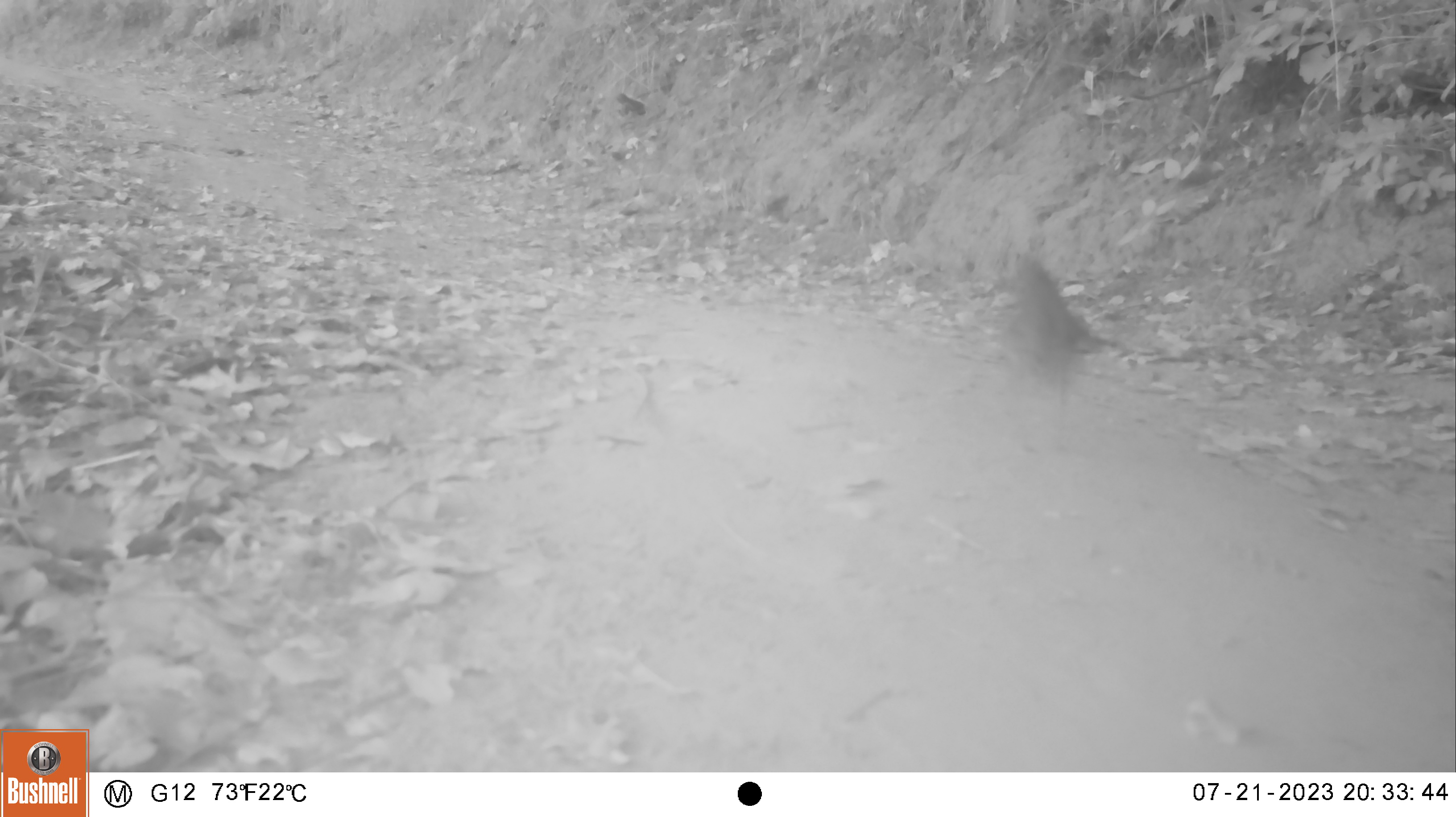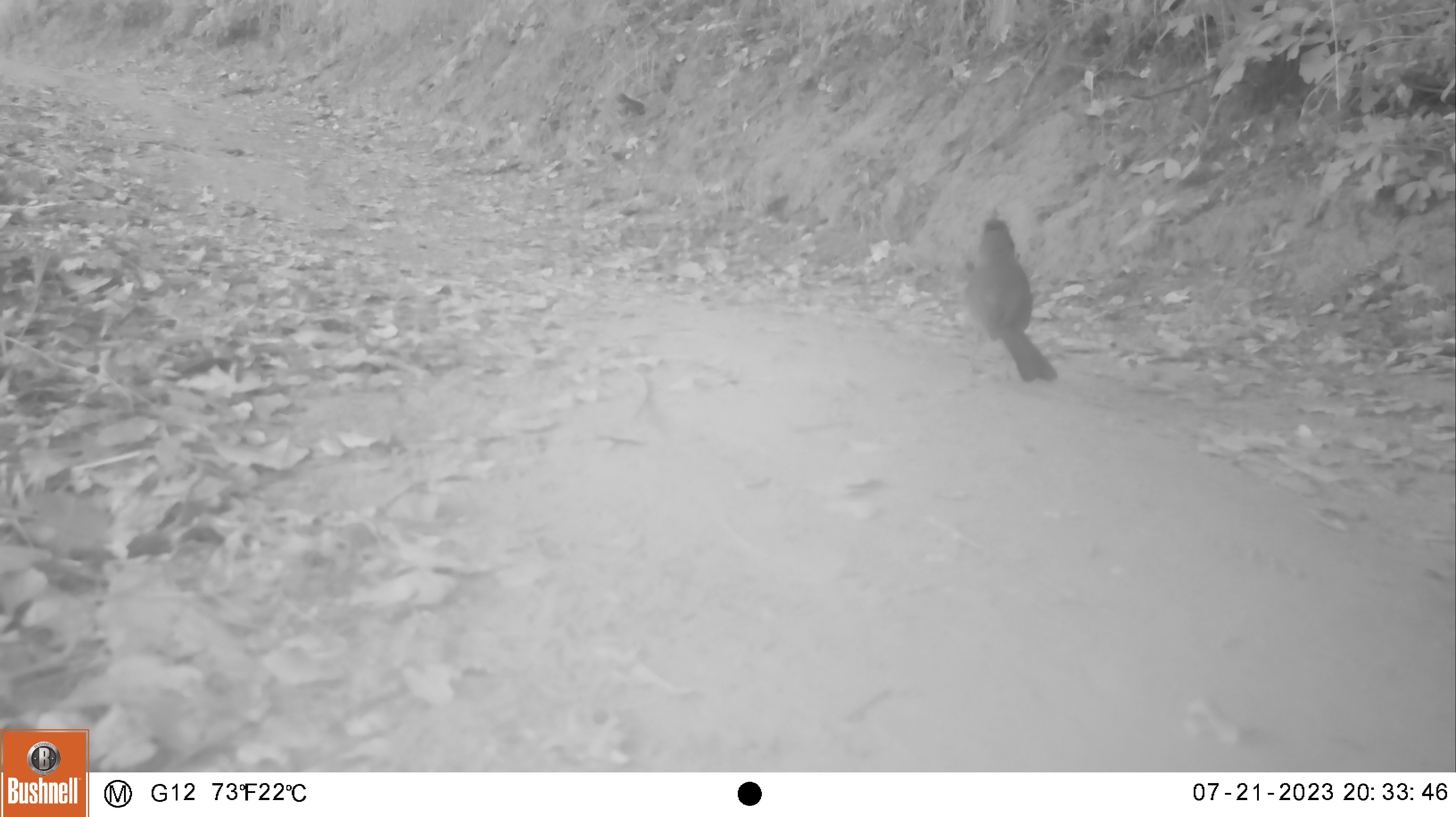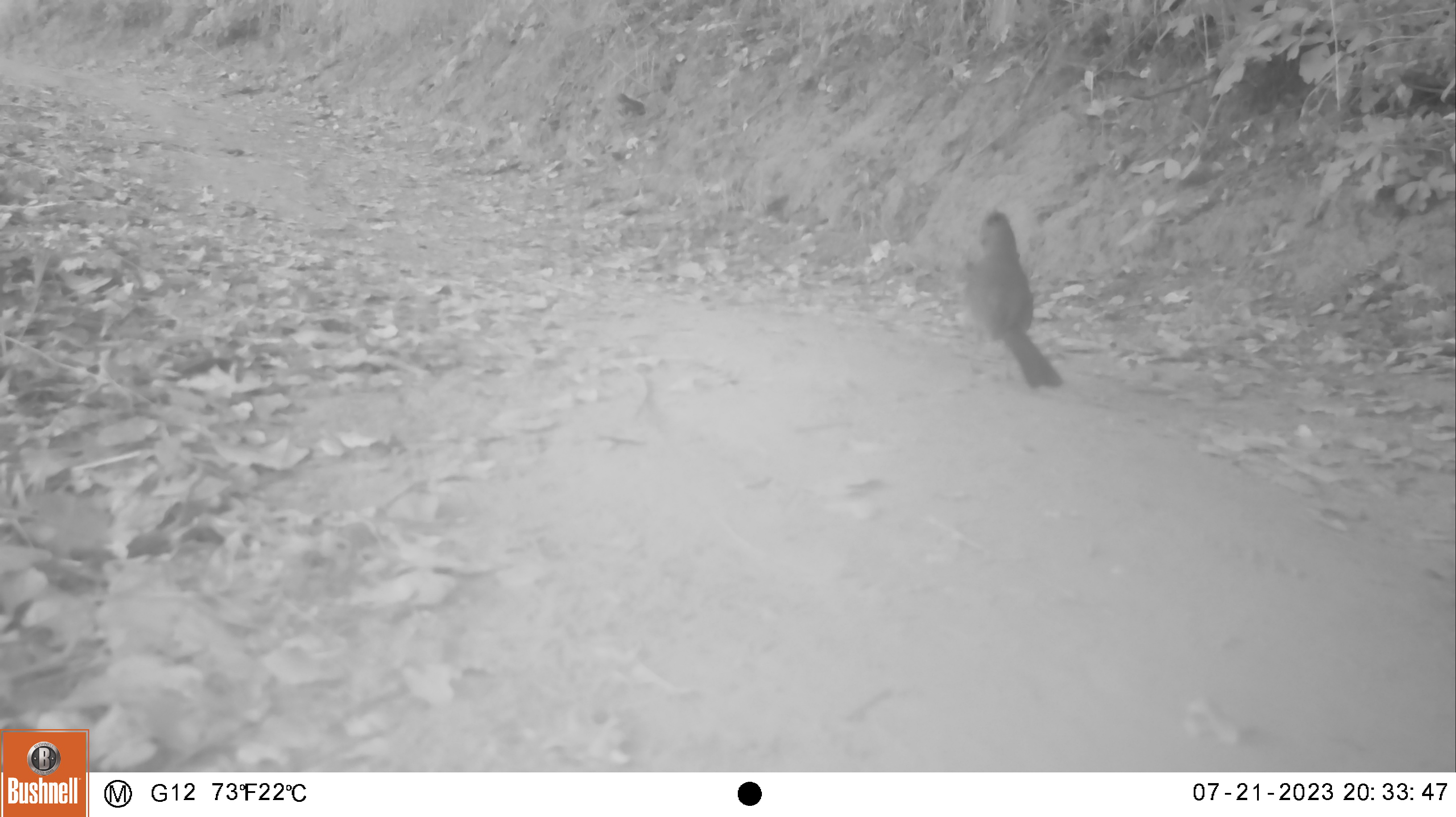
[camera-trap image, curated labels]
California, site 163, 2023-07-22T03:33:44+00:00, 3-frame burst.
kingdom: Animalia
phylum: Chordata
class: Aves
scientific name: Aves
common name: bird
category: unknown bird